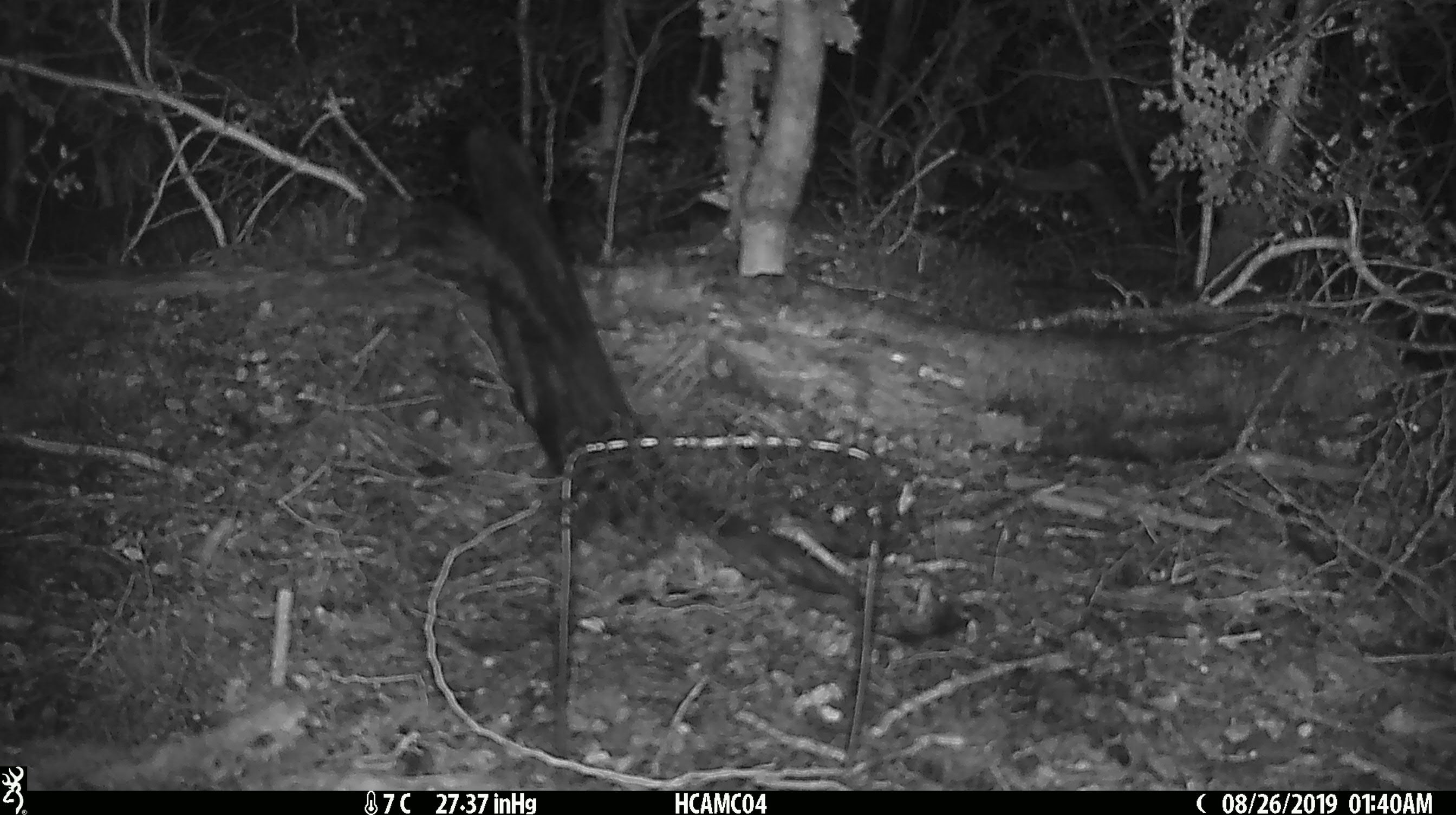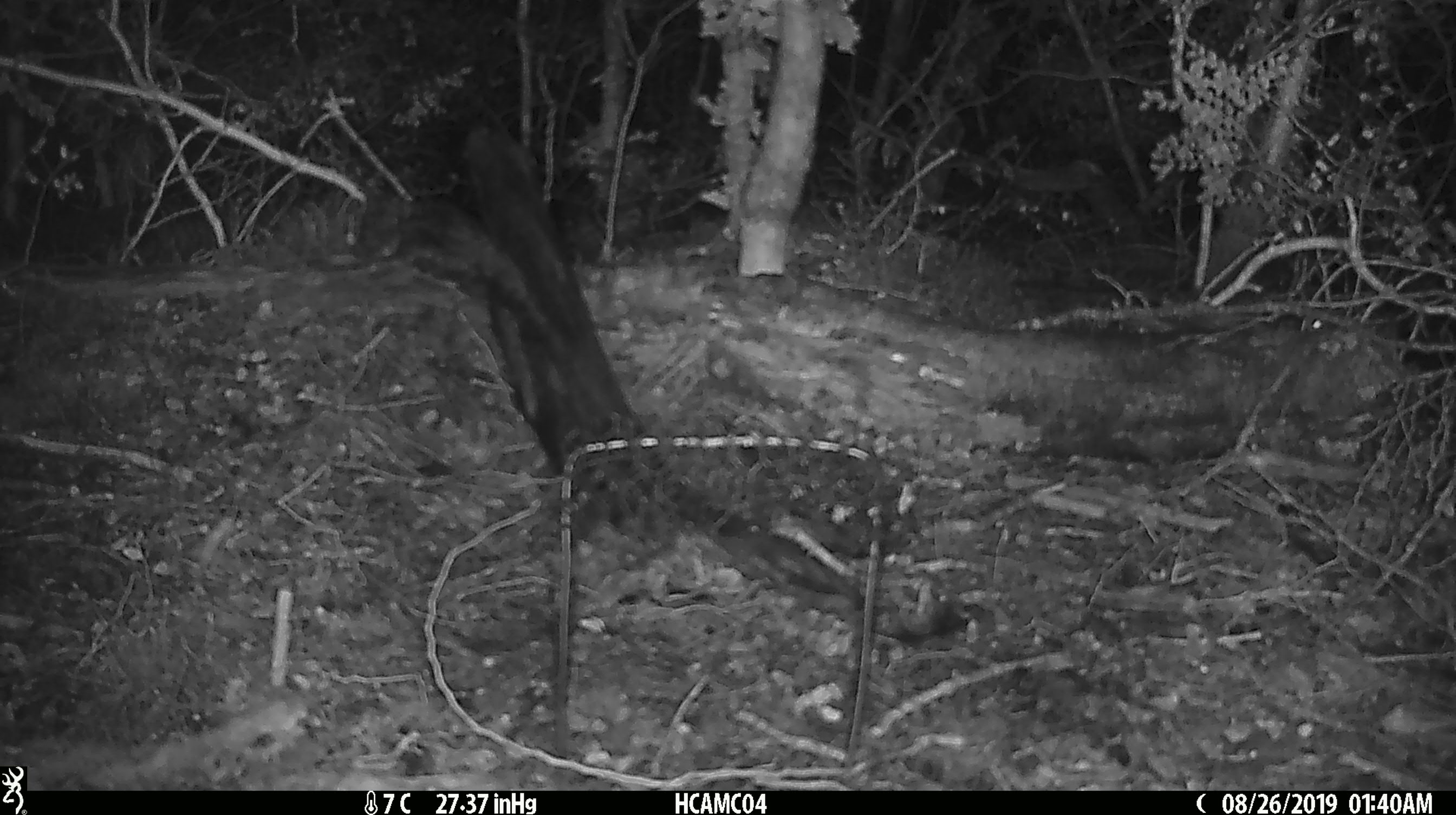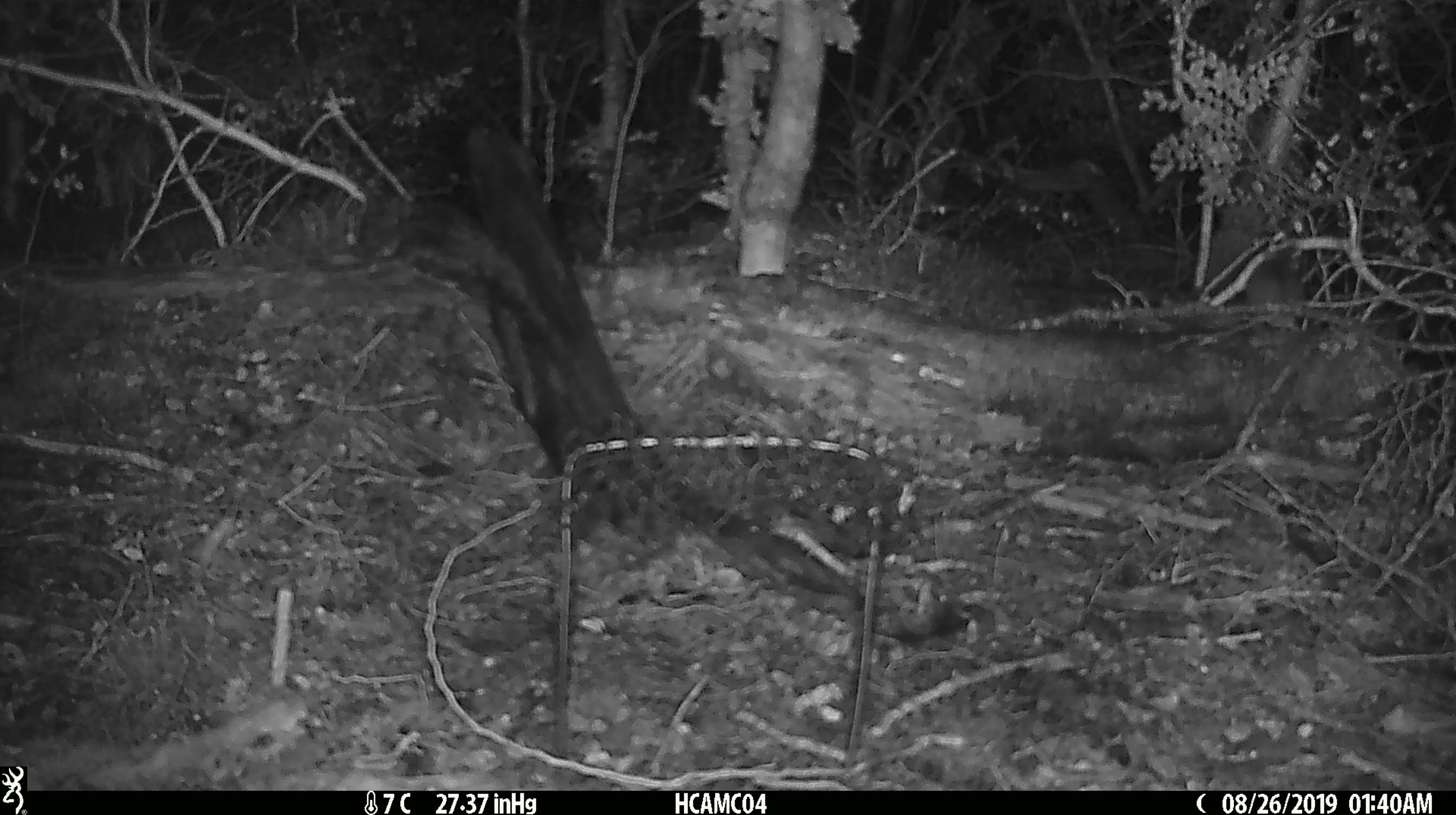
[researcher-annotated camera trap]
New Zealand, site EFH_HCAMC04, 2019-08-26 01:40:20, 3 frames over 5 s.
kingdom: Animalia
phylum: Chordata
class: Mammalia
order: Rodentia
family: Muridae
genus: Mus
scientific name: Mus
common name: mouse